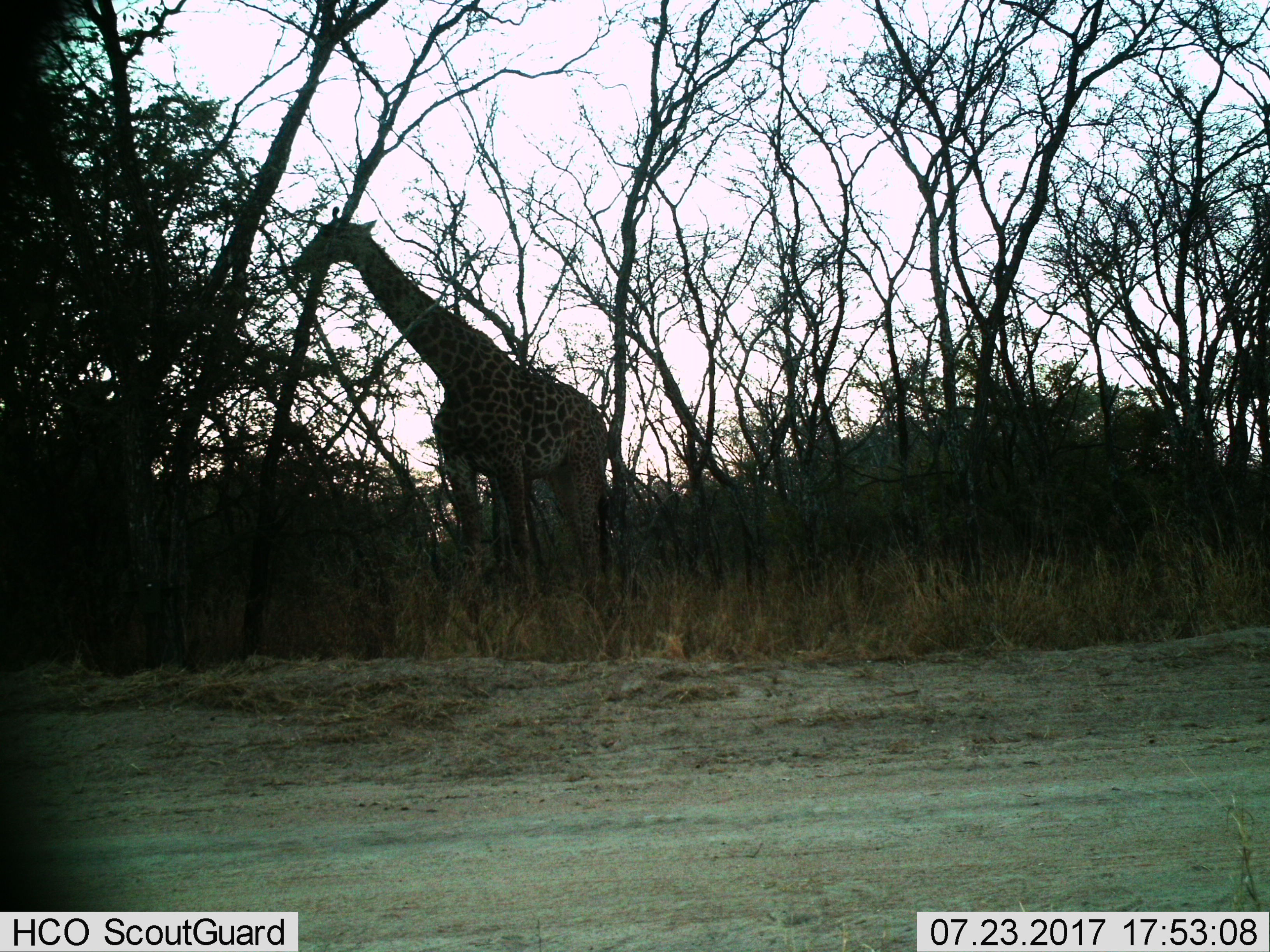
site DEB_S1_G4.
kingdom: Animalia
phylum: Chordata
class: Mammalia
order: Artiodactyla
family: Giraffidae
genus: Giraffa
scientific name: Giraffa camelopardalis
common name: giraffe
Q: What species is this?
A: Giraffe (Giraffa camelopardalis).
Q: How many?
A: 1.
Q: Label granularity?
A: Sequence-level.